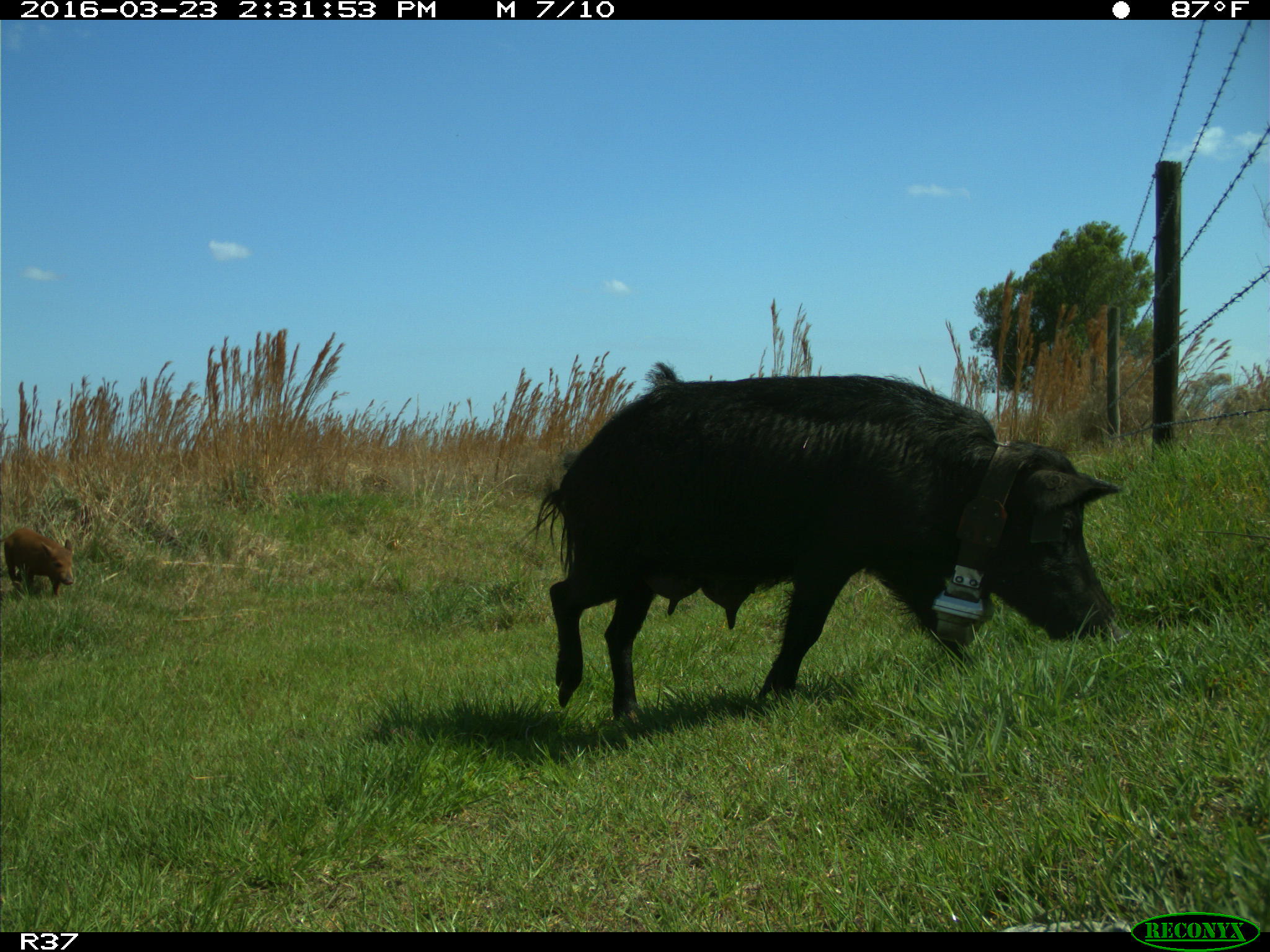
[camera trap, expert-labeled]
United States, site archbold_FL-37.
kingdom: Animalia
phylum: Chordata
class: Mammalia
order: Artiodactyla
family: Suidae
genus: Sus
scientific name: Sus scrofa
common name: wild boar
Sus scrofa (wild boar).